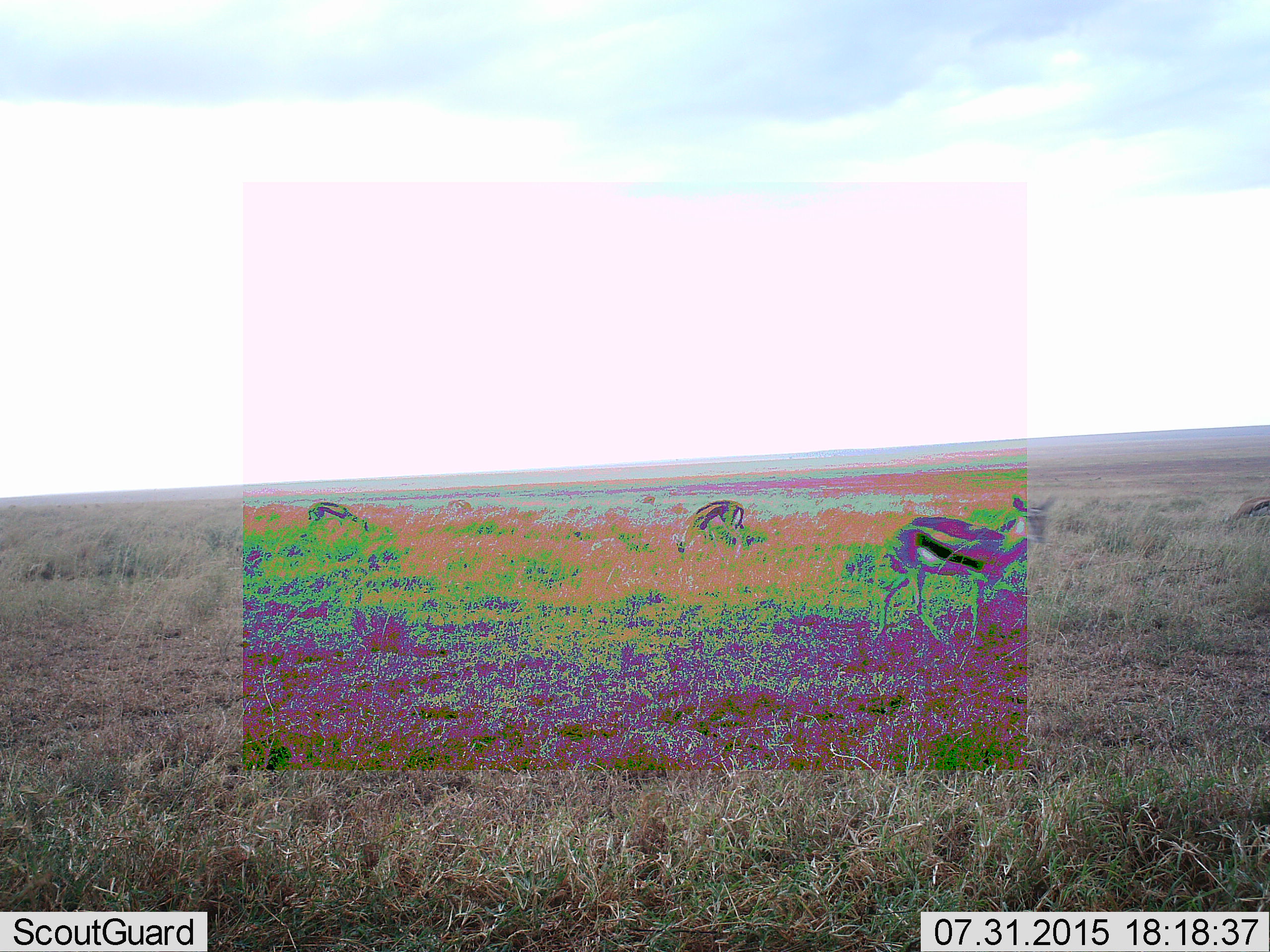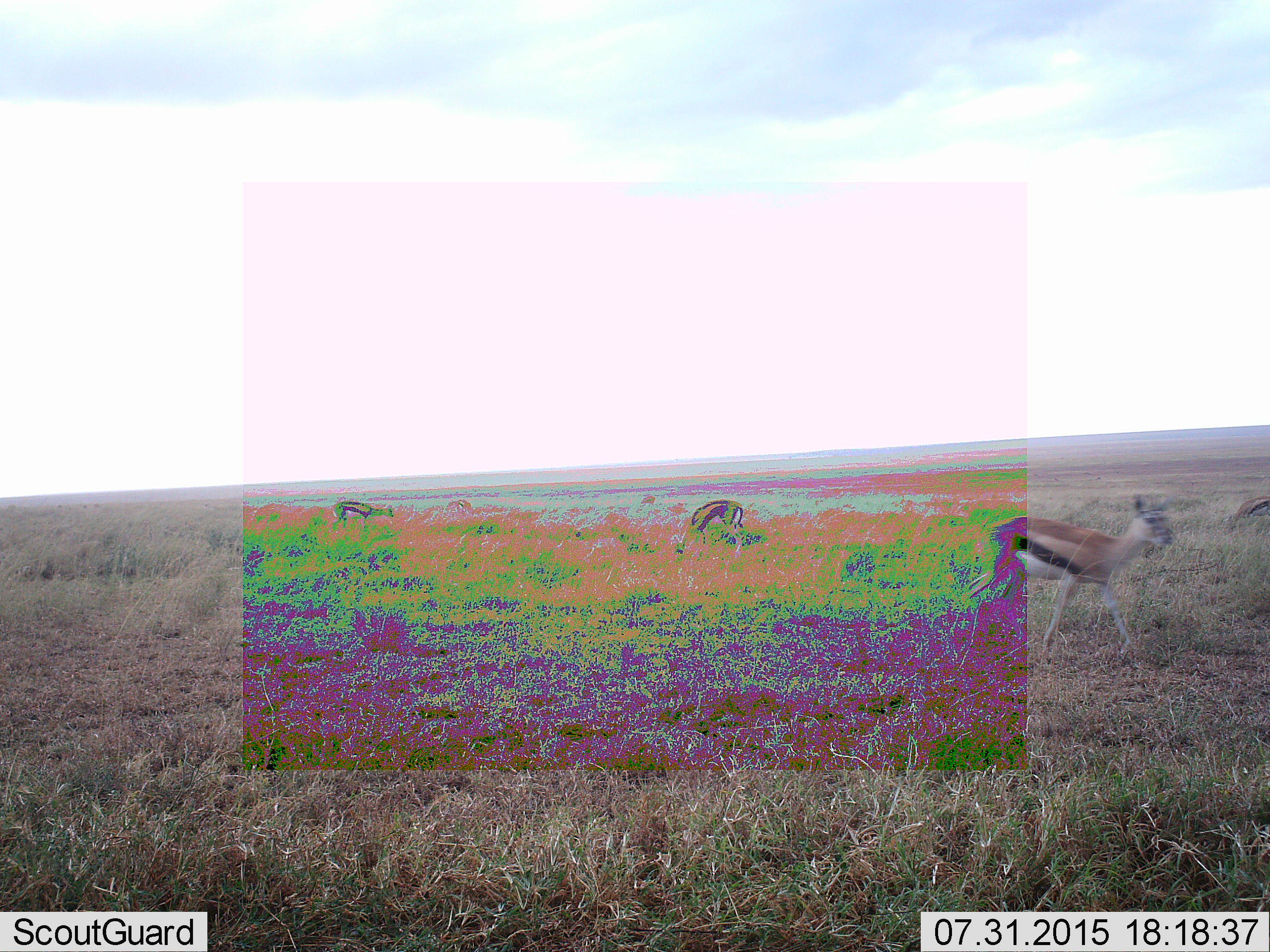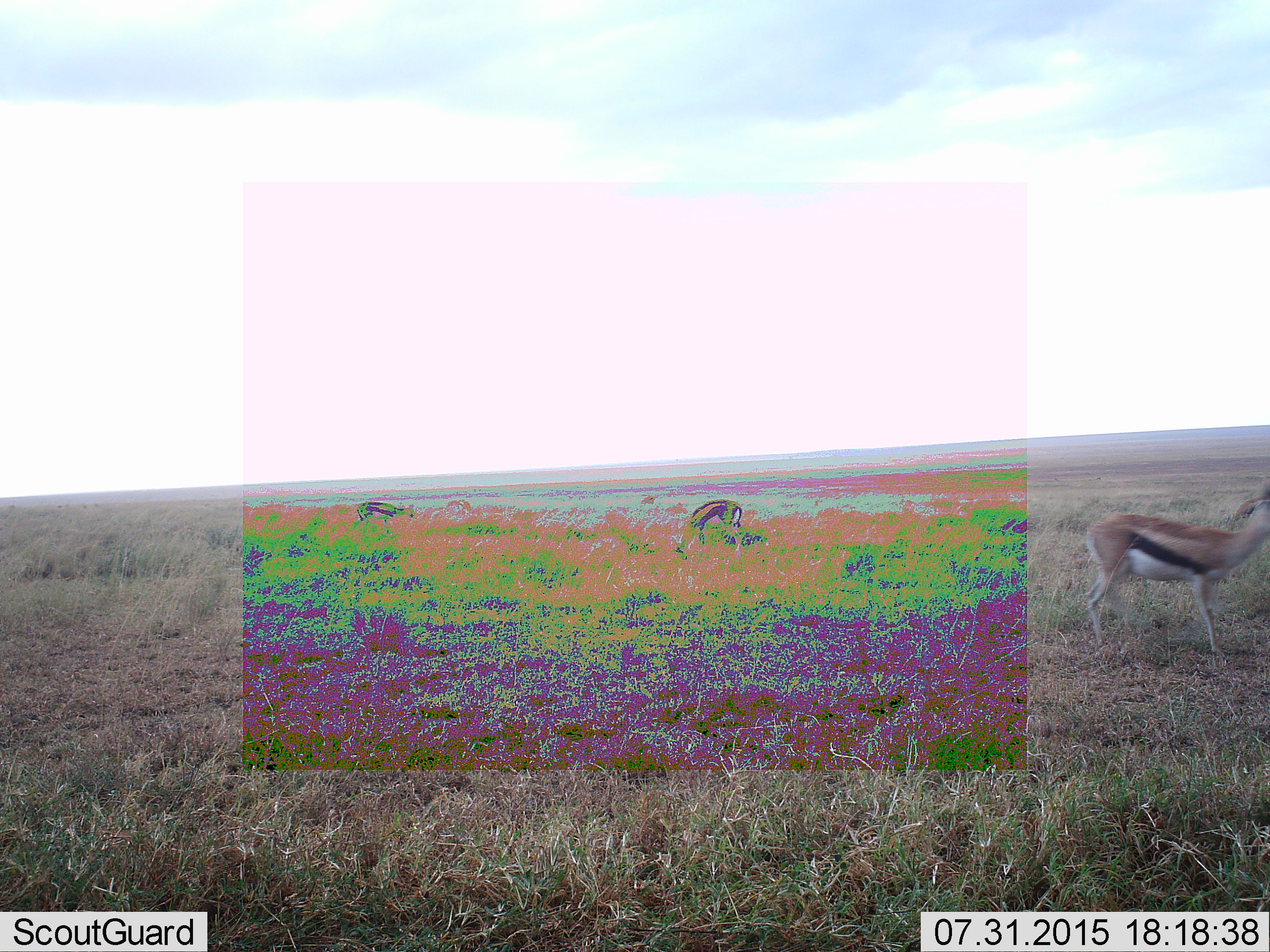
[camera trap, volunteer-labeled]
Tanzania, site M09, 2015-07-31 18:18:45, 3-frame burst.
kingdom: Animalia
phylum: Chordata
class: Mammalia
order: Artiodactyla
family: Bovidae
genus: Eudorcas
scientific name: Eudorcas thomsonii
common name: thomson's gazelle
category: gazellethomsons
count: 4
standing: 62%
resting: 0%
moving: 75%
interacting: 0%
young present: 0%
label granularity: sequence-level